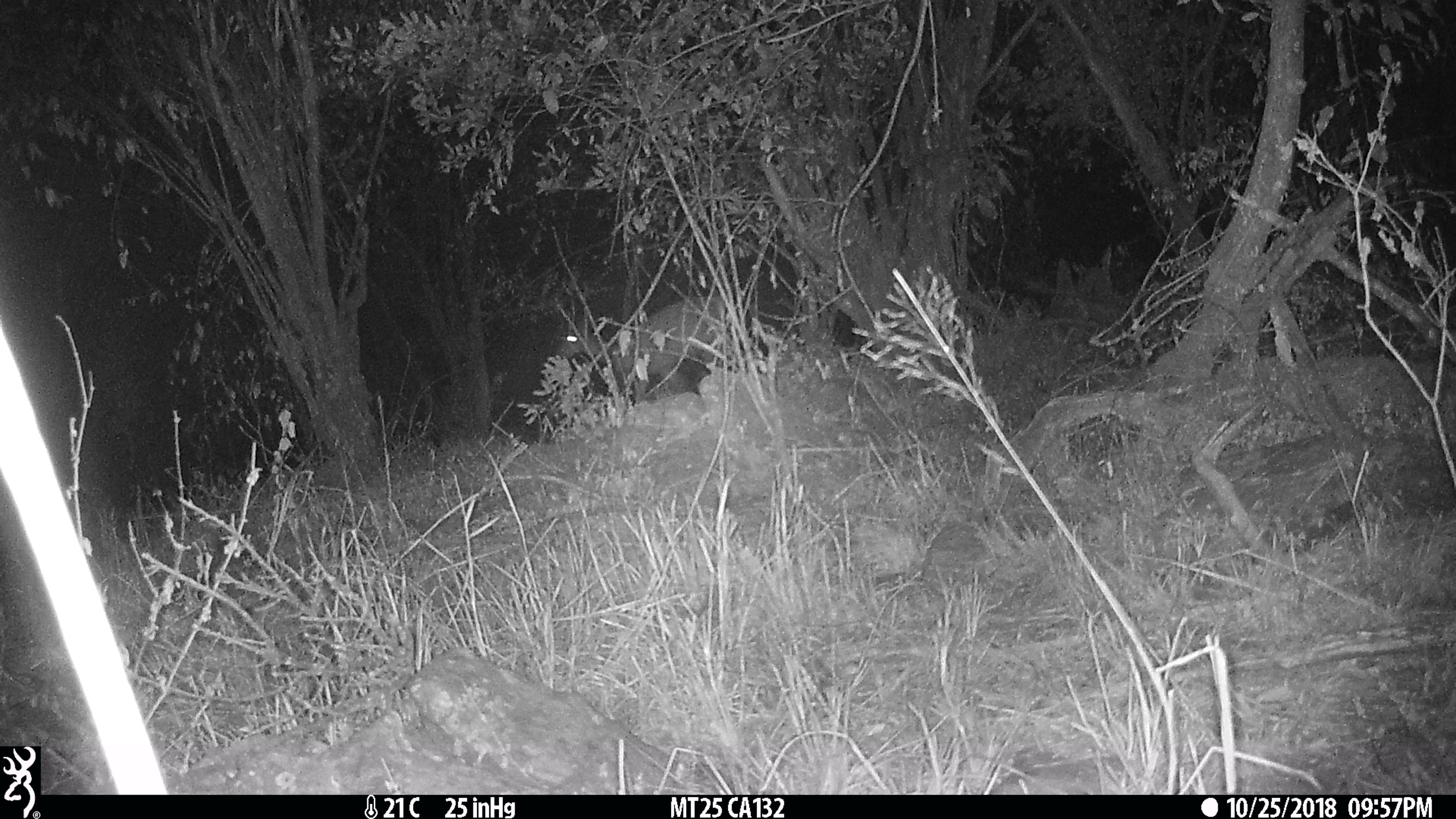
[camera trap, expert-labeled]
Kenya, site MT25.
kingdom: Animalia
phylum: Chordata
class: Mammalia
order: Artiodactyla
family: Bovidae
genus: Aepyceros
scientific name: Aepyceros melampus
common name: impala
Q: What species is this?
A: Impala (Aepyceros melampus).